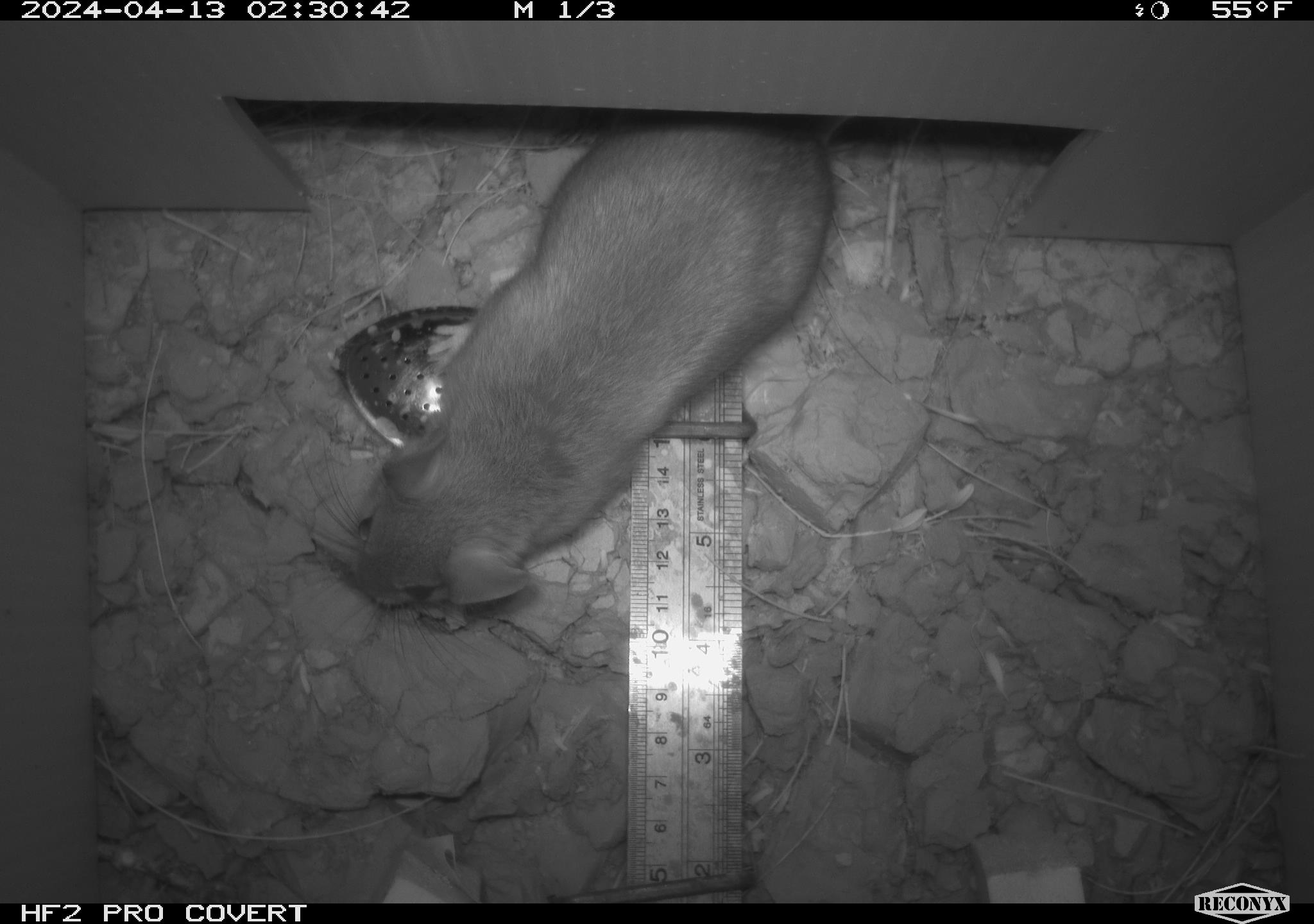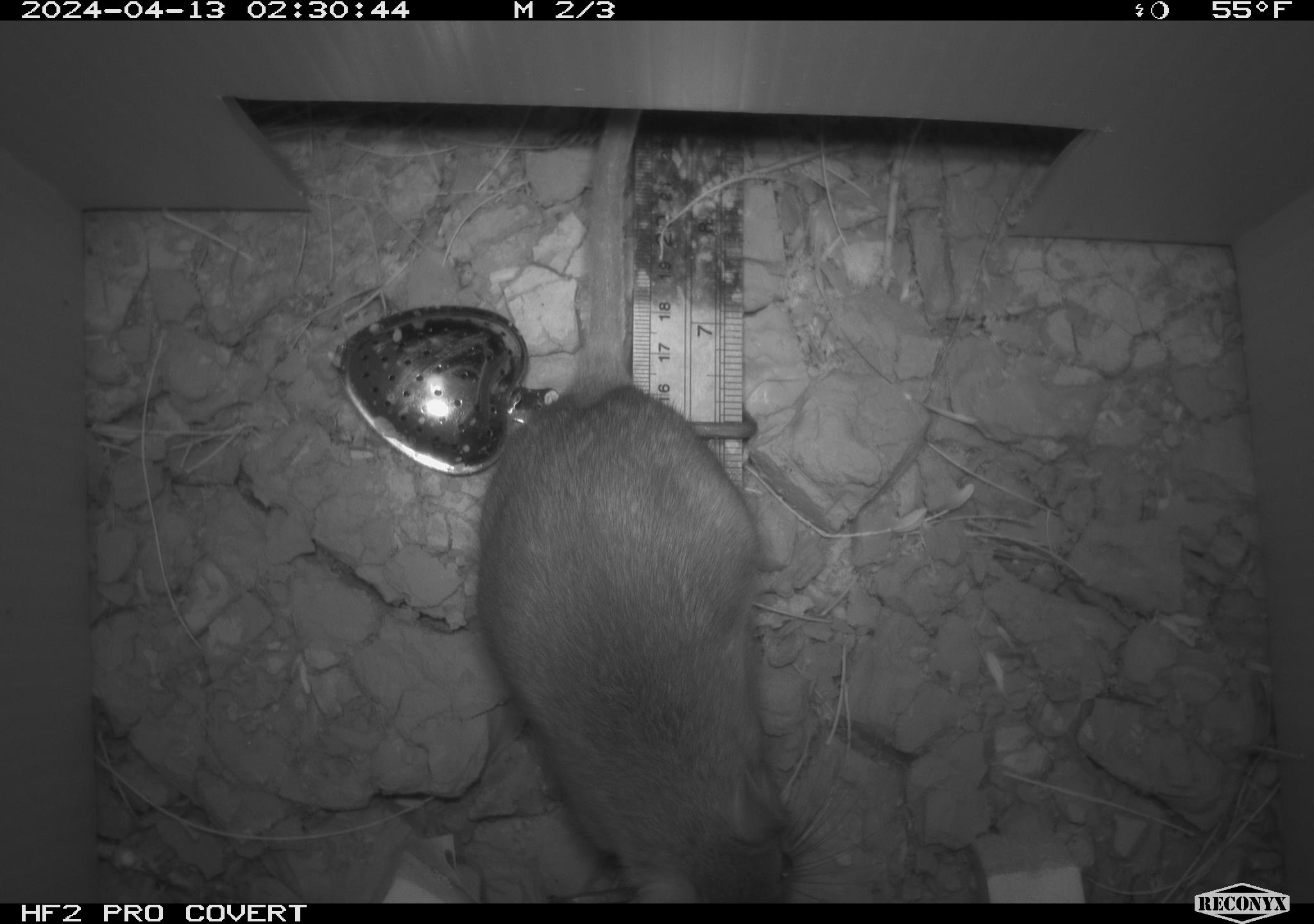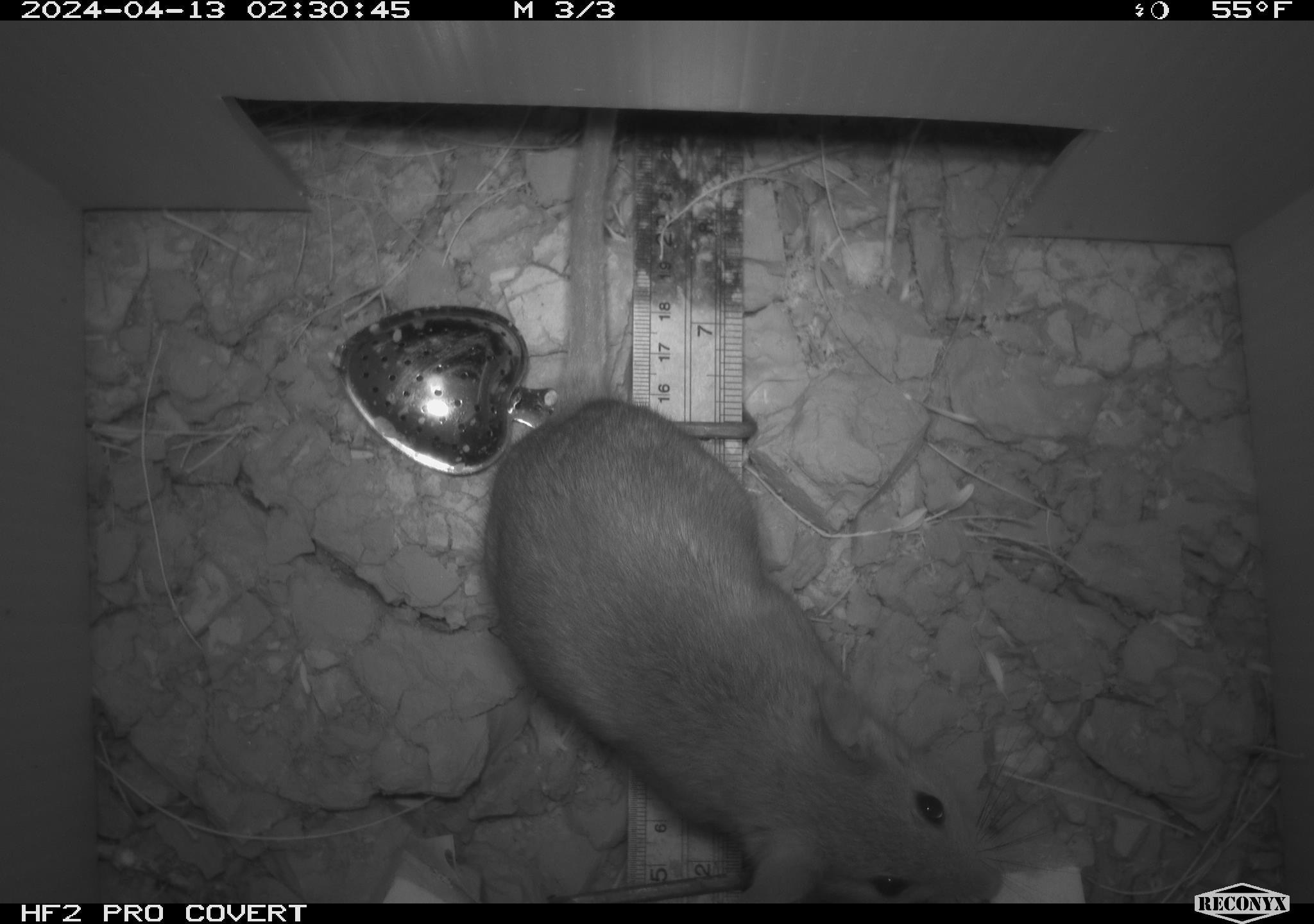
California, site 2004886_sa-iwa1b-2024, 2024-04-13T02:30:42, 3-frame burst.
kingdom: Animalia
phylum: Chordata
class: Mammalia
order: Rodentia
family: Cricetidae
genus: Neotoma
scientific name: Neotoma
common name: pack rat or woodrat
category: neotoma species